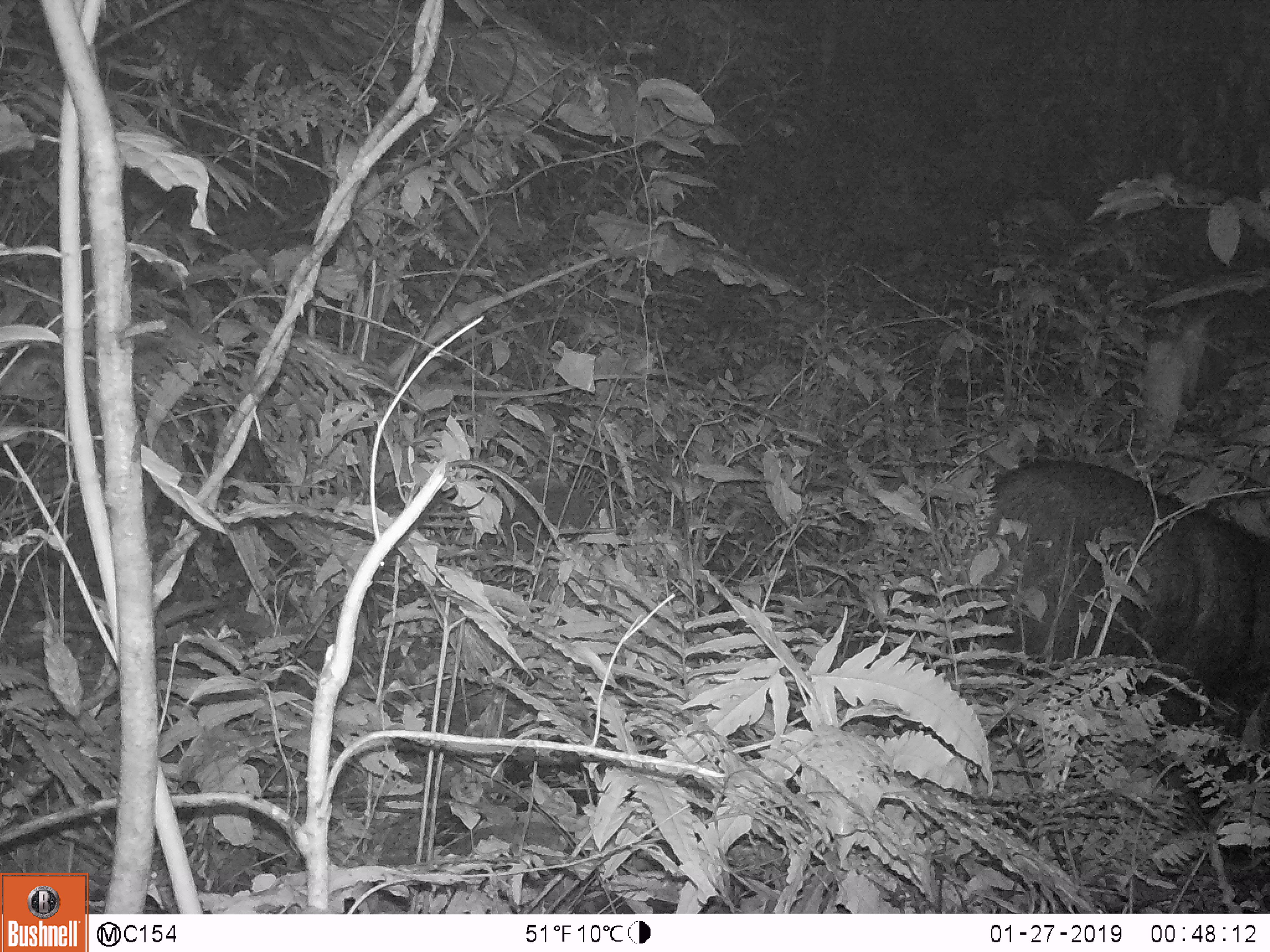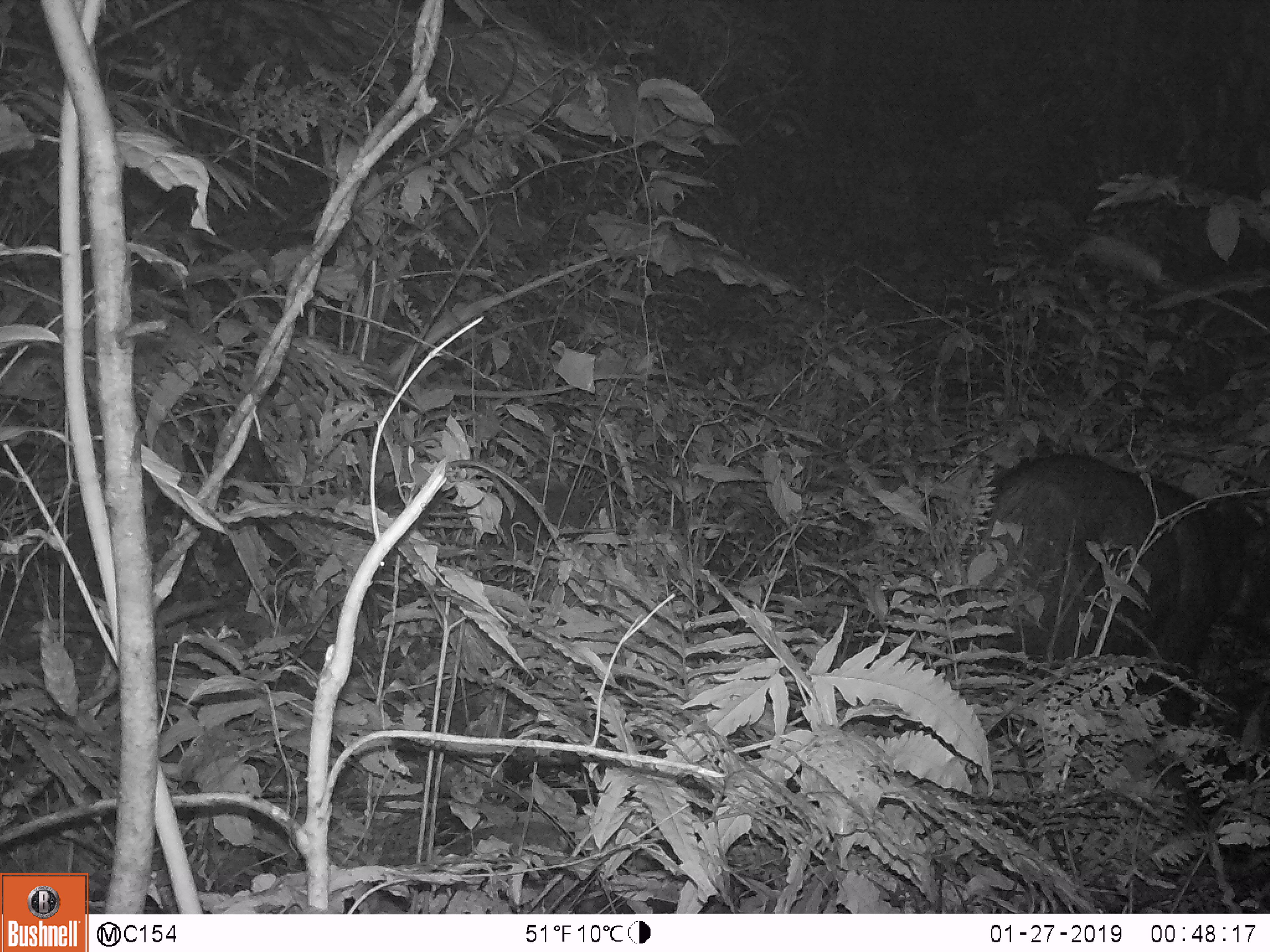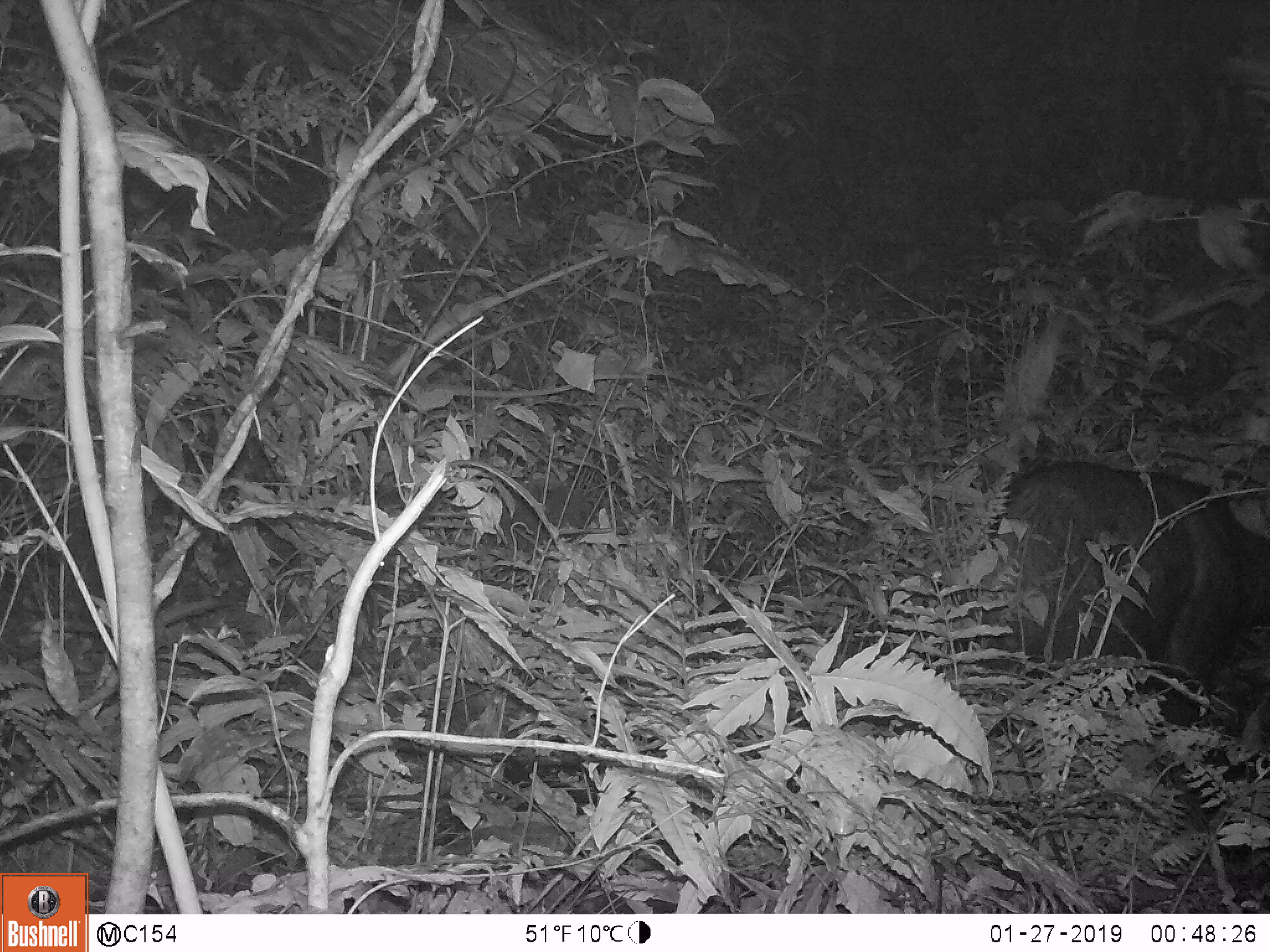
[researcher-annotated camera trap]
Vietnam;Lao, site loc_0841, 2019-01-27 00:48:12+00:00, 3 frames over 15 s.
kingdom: Animalia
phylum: Chordata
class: Mammalia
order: Artiodactyla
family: Bovidae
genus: Capricornis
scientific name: Capricornis sumatraensis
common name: chinese serow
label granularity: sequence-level